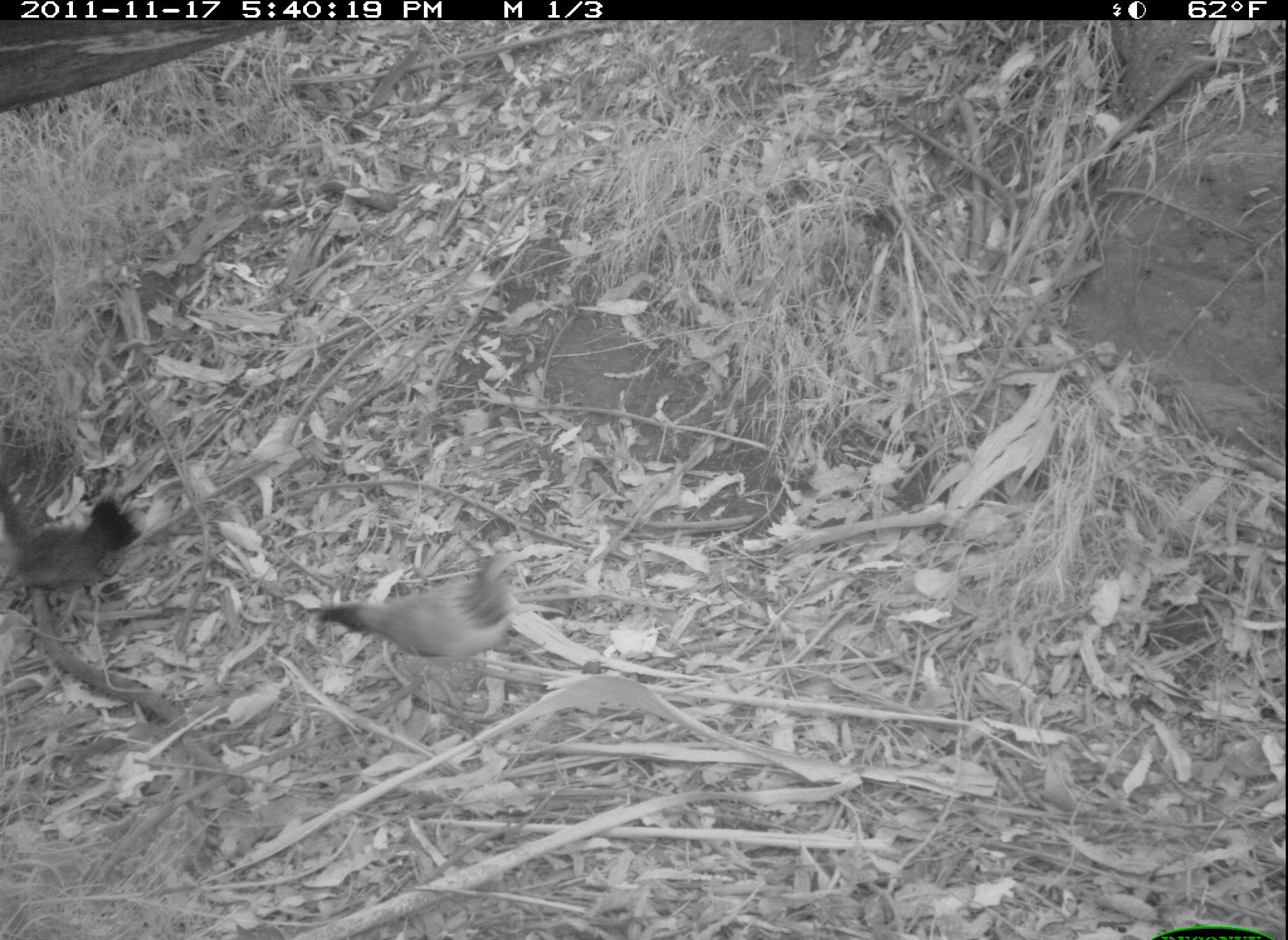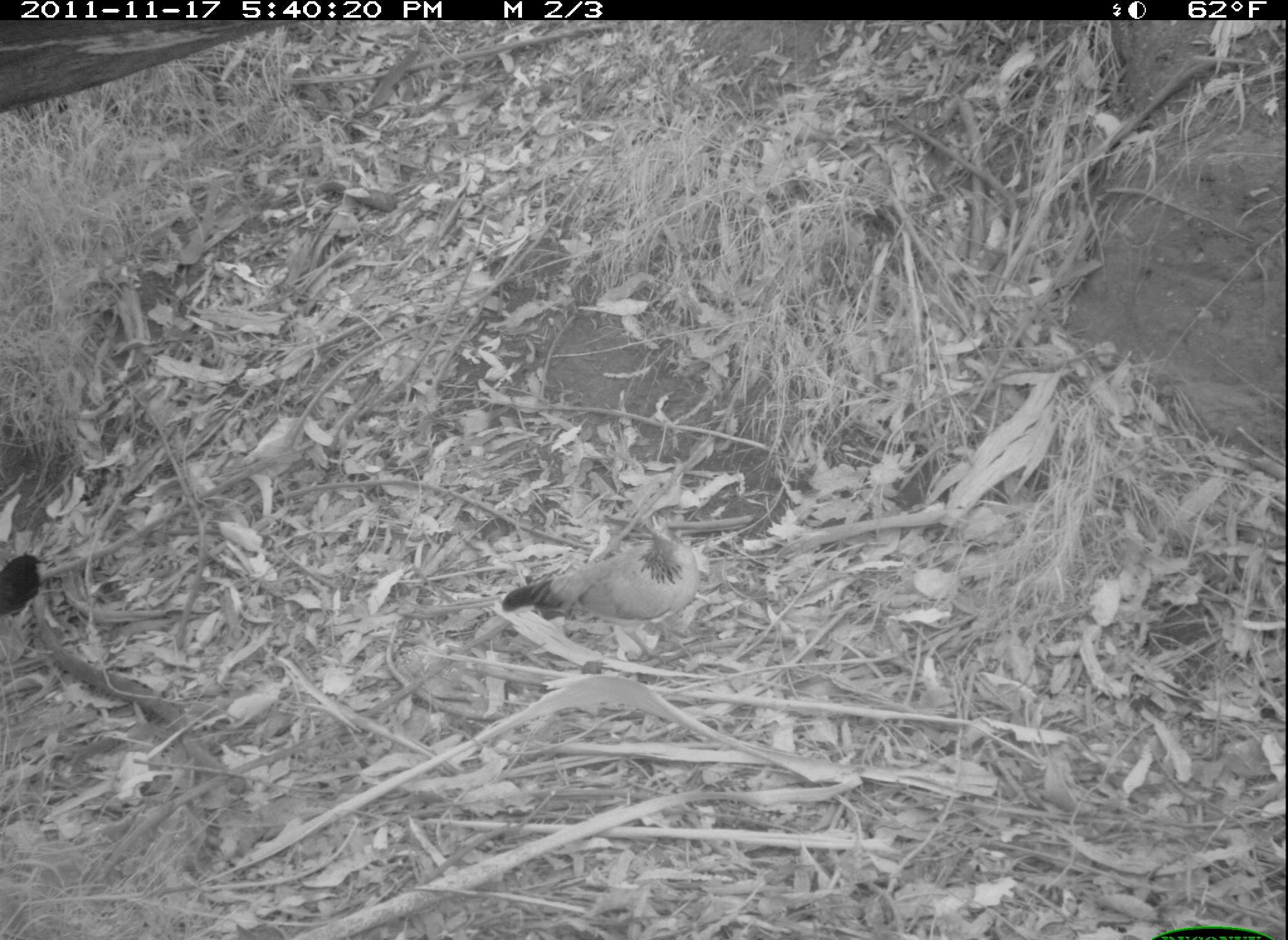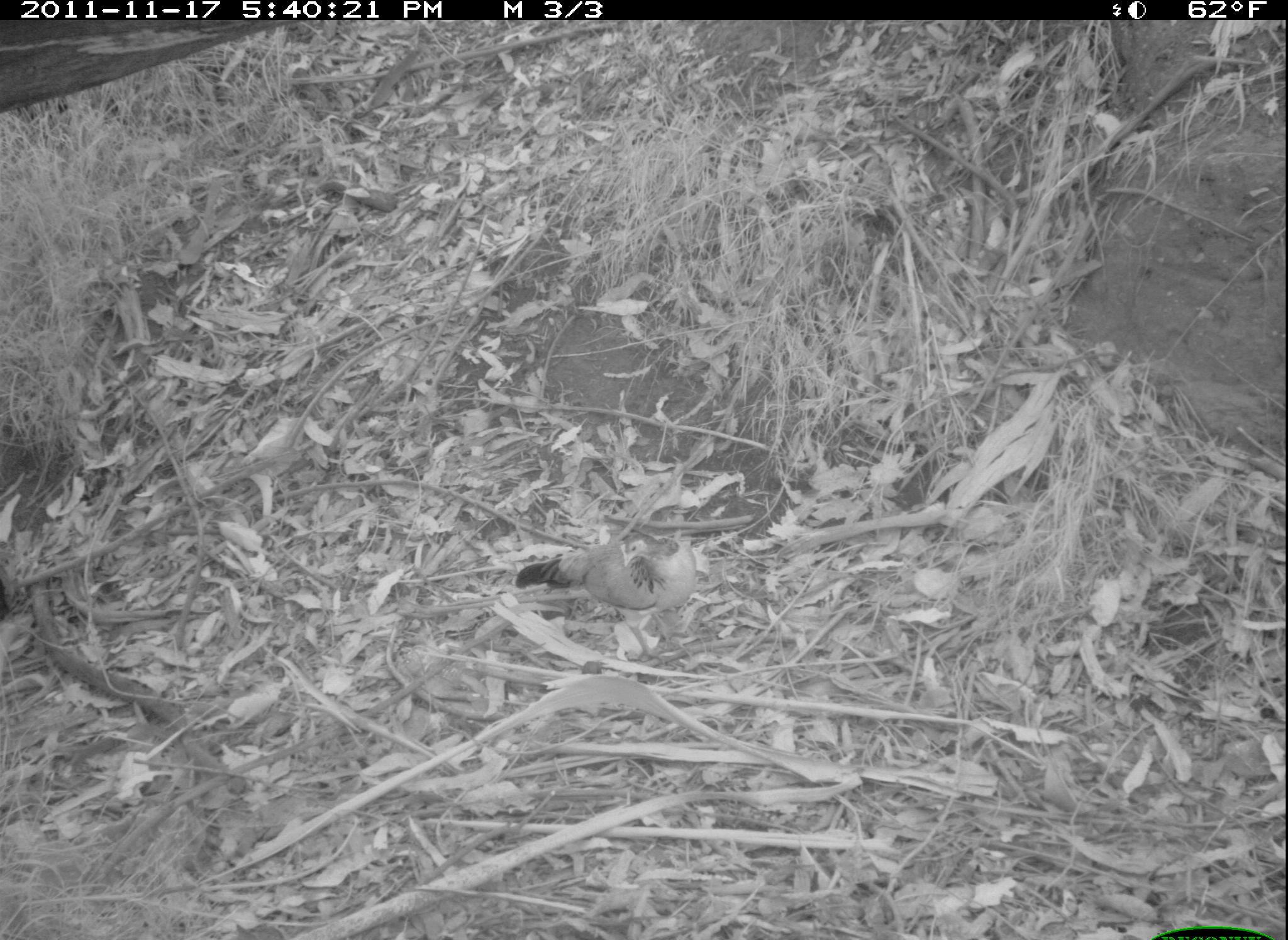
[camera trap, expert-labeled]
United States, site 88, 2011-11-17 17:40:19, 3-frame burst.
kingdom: Animalia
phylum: Chordata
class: Aves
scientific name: Aves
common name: bird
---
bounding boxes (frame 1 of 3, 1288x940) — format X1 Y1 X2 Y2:
bird: 299 561 520 717; 2 480 158 627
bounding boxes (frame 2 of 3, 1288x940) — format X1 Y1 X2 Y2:
bird: 1 553 48 620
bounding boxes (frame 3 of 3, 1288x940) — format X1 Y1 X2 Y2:
bird: 515 529 700 664